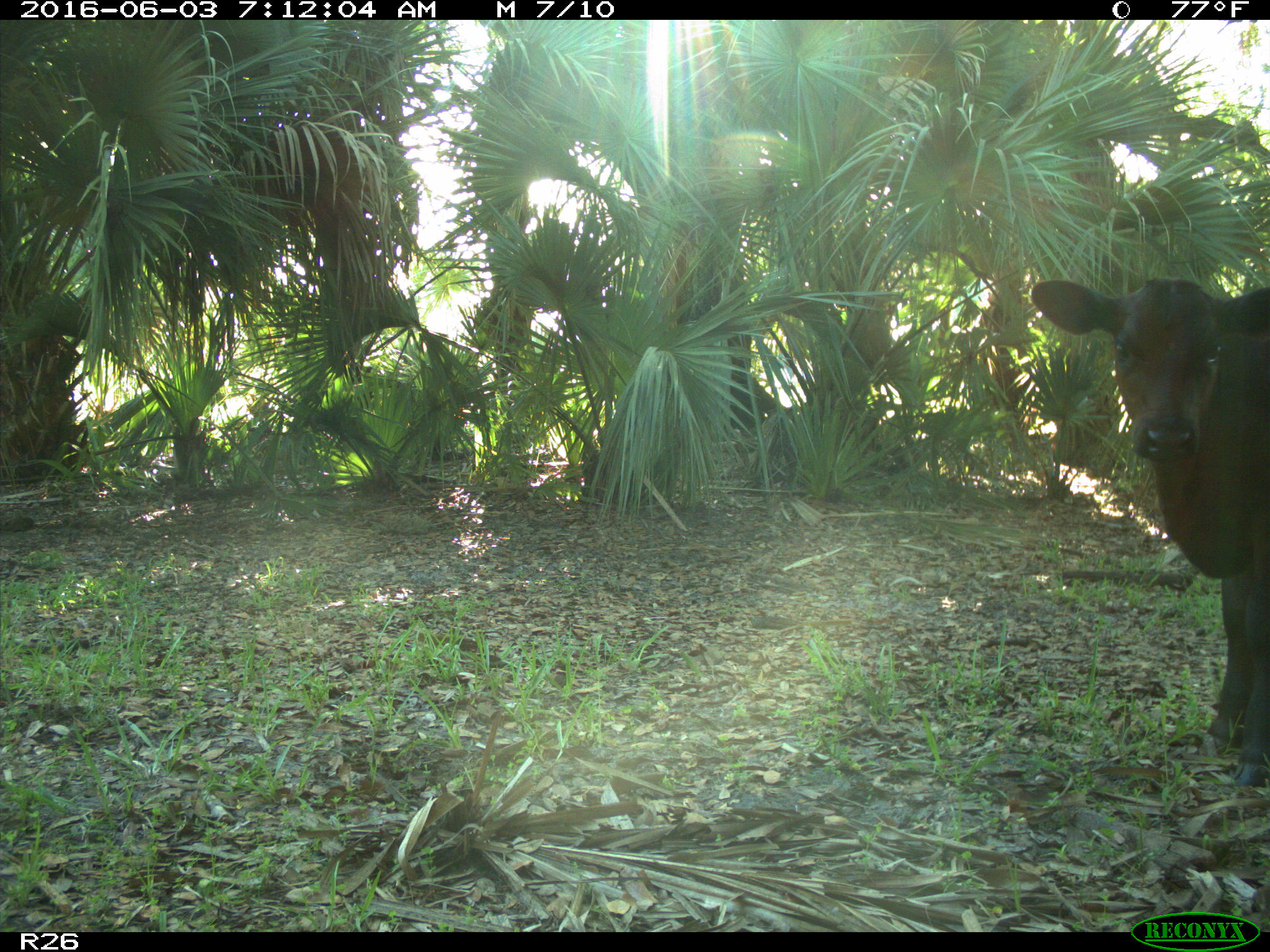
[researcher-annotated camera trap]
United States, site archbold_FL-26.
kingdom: Animalia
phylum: Chordata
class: Mammalia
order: Artiodactyla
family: Bovidae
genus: Bos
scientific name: Bos taurus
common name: domestic cow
Bos taurus (domestic cow).